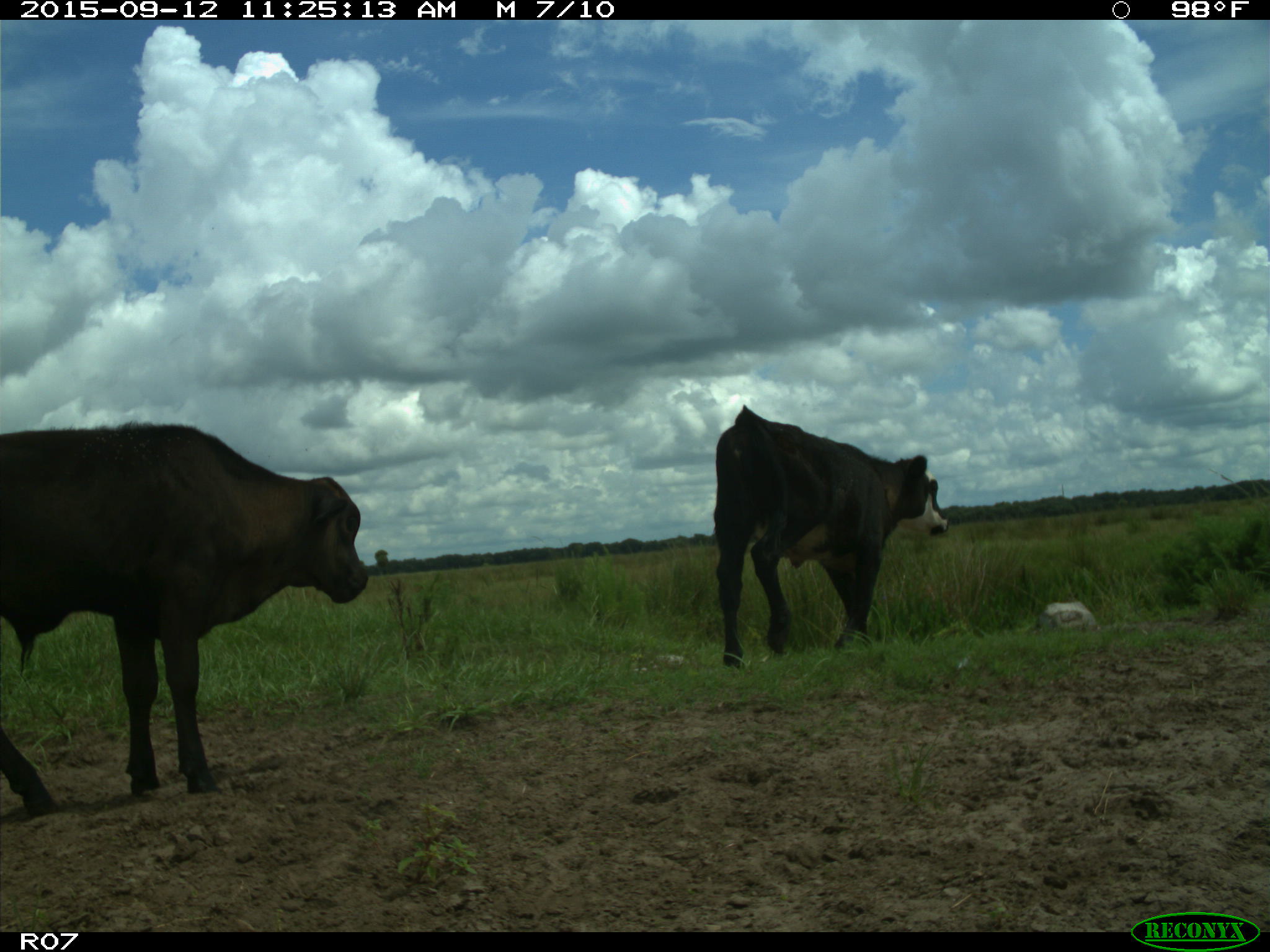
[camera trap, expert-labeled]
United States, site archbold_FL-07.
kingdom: Animalia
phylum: Chordata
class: Mammalia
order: Artiodactyla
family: Bovidae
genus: Bos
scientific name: Bos taurus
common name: domestic cow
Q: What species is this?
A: Bos taurus (domestic cow).